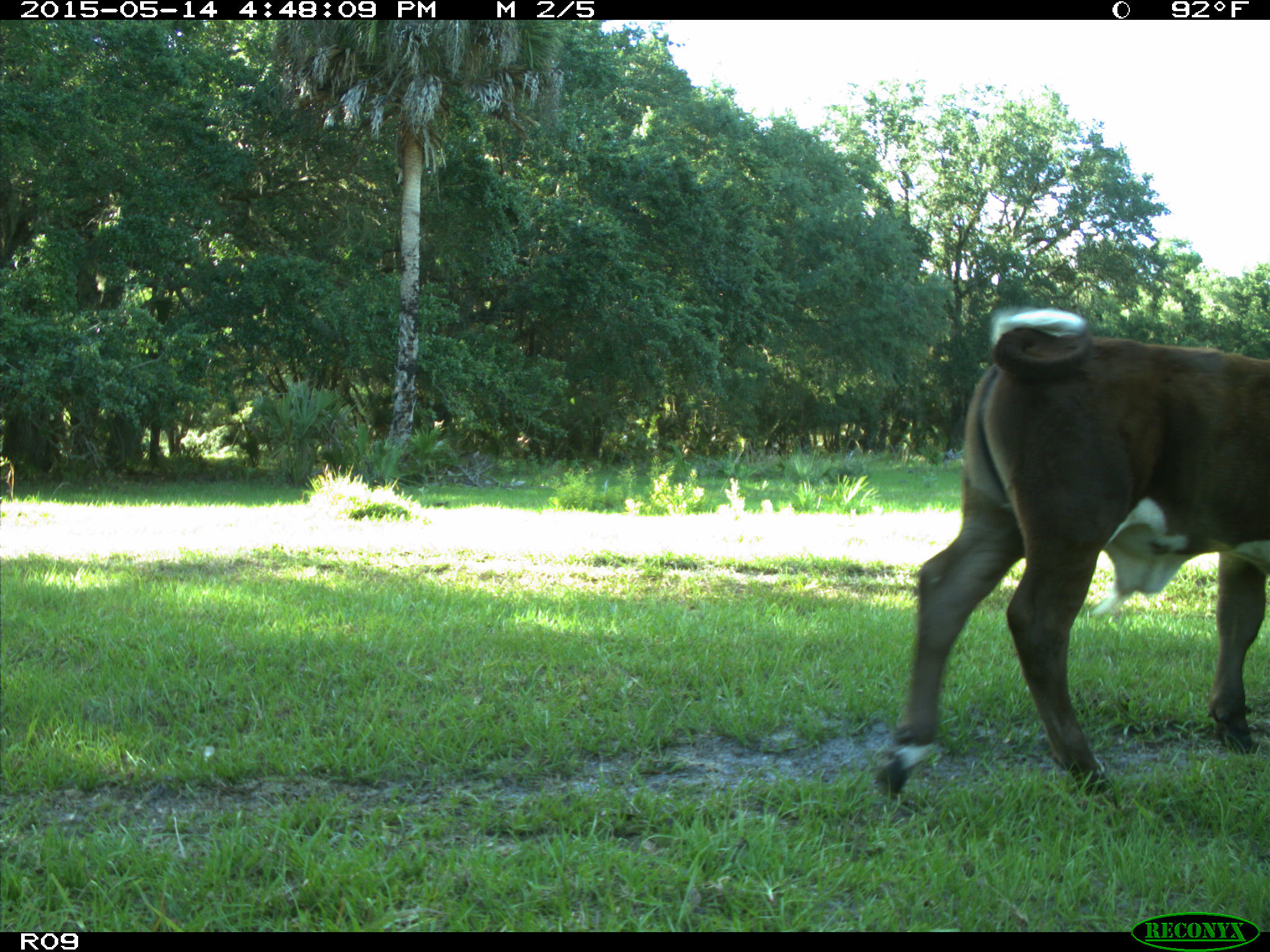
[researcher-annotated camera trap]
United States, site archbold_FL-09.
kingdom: Animalia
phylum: Chordata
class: Mammalia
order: Artiodactyla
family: Bovidae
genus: Bos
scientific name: Bos taurus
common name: domestic cow